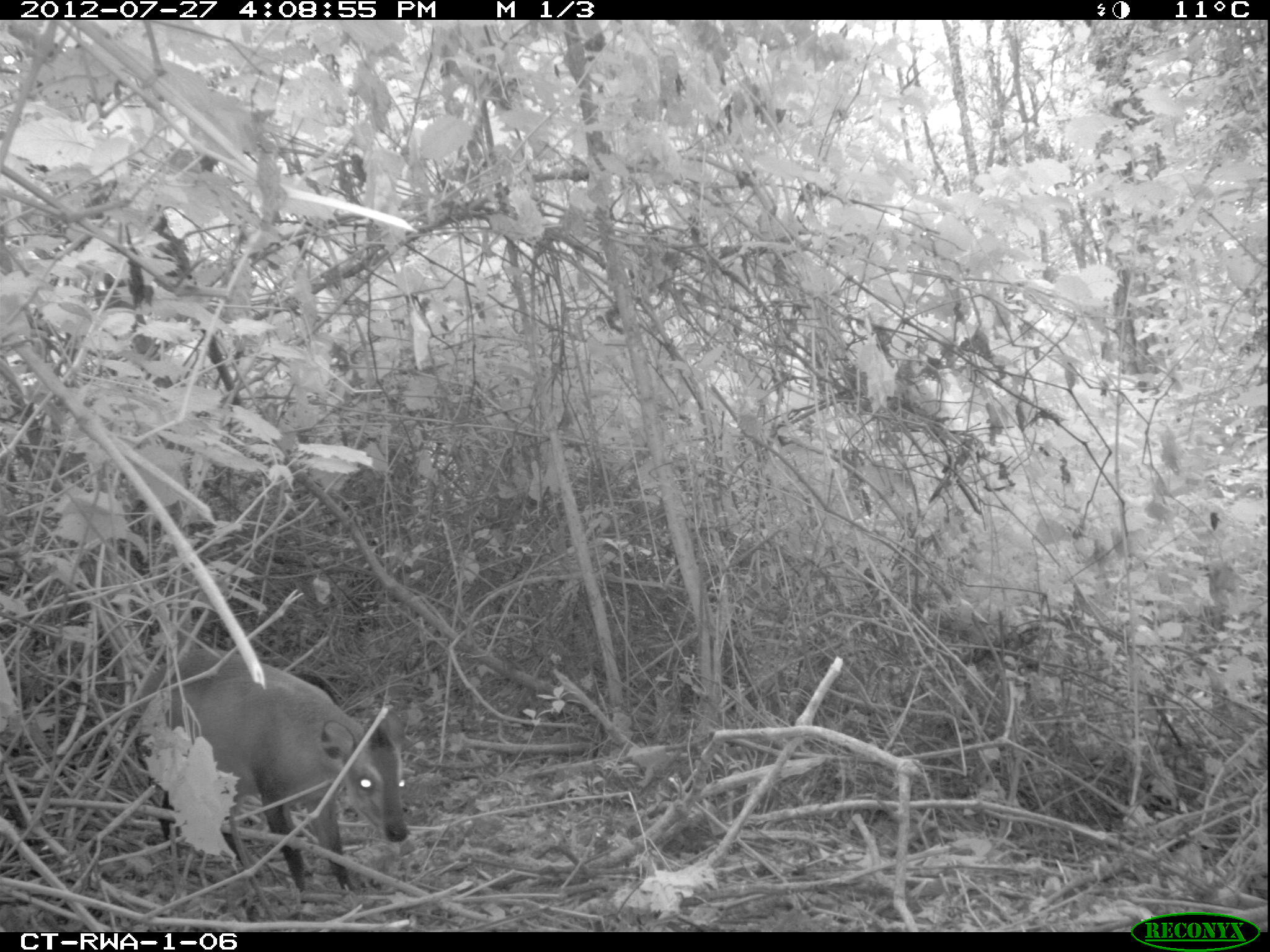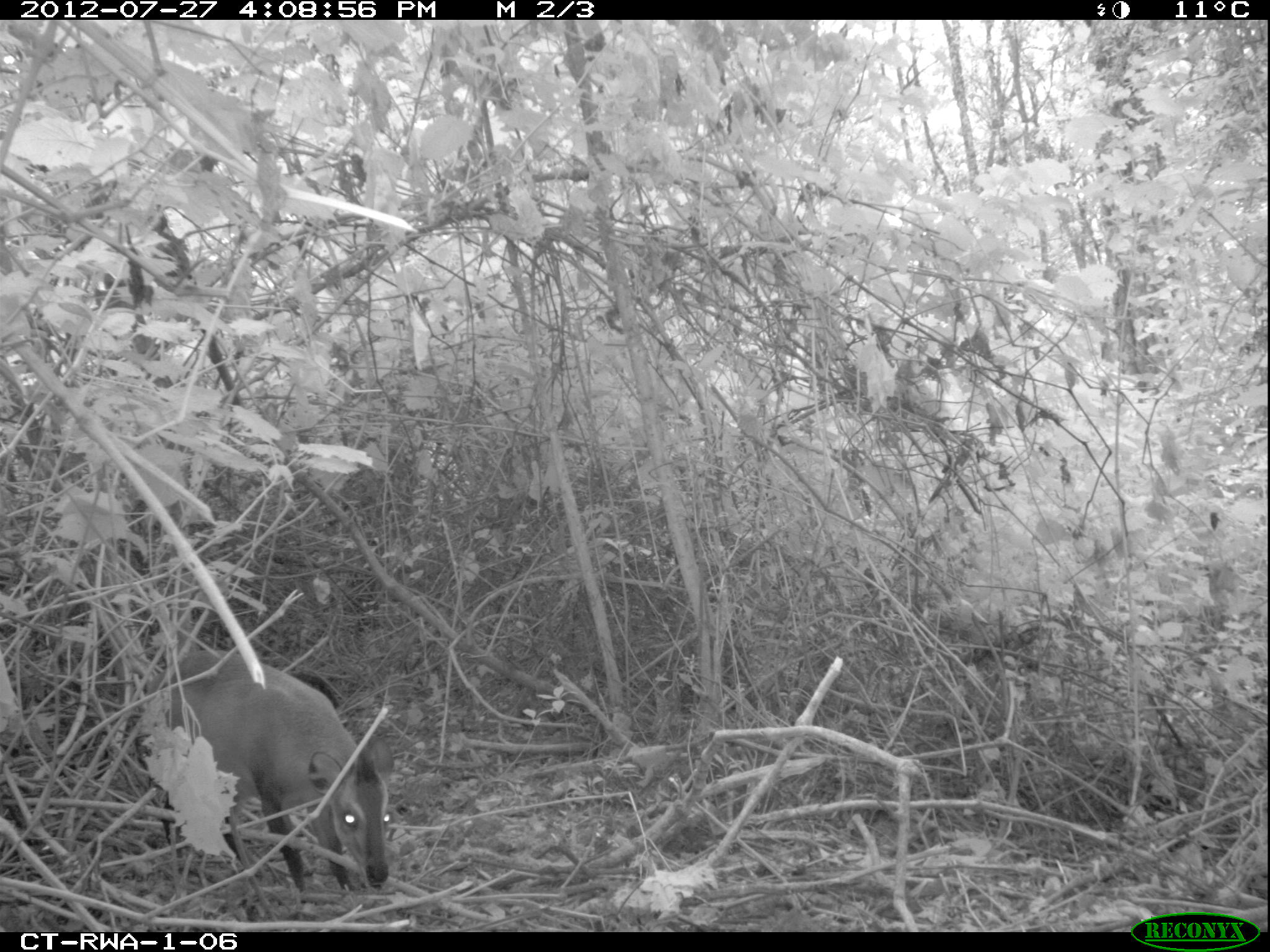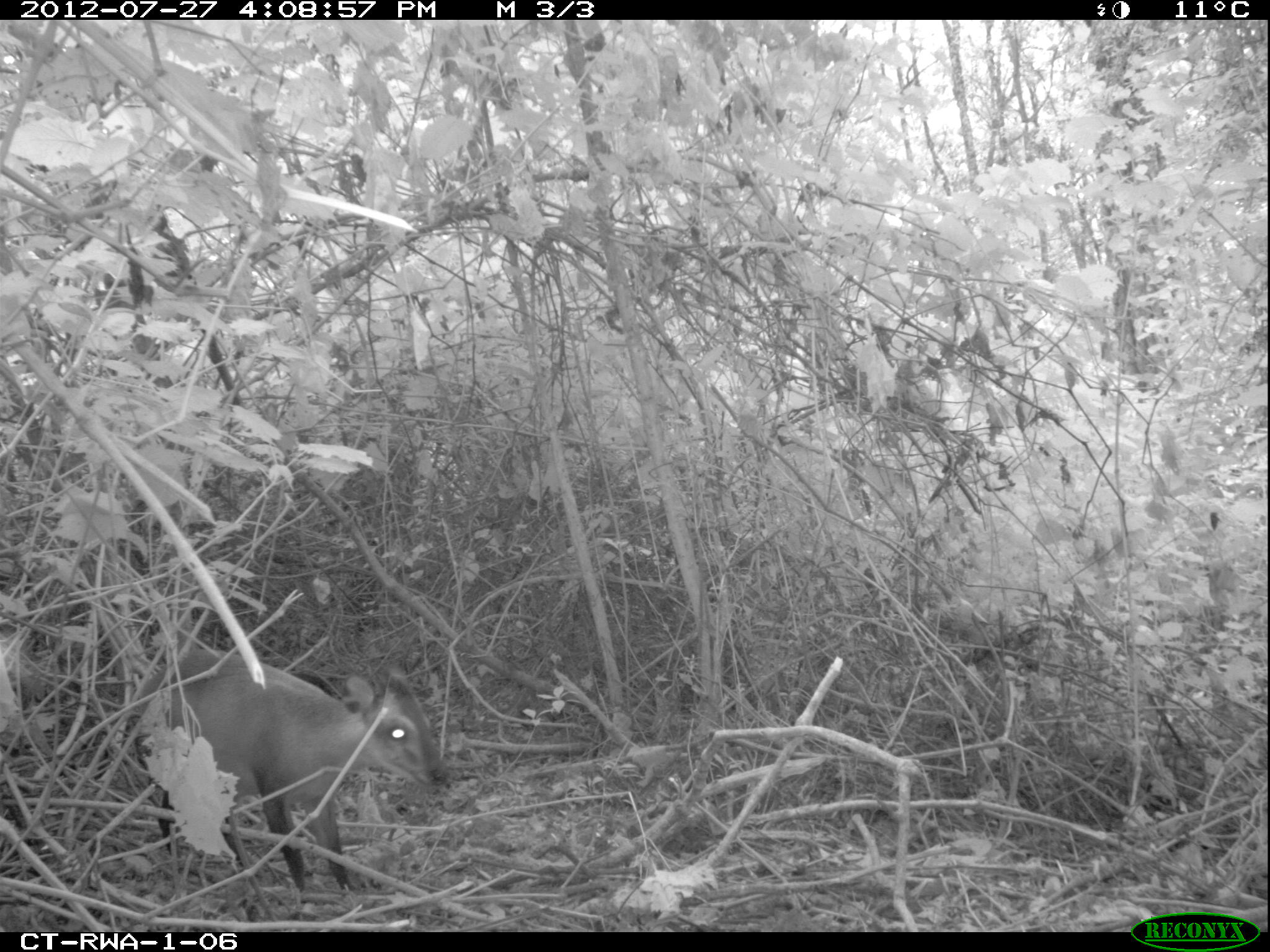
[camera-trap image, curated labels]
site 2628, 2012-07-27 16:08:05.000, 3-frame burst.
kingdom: Animalia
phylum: Chordata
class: Mammalia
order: Artiodactyla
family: Bovidae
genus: Cephalophus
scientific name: Cephalophus nigrifrons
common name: black-fronted duiker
Cephalophus nigrifrons (black-fronted duiker), count 1.